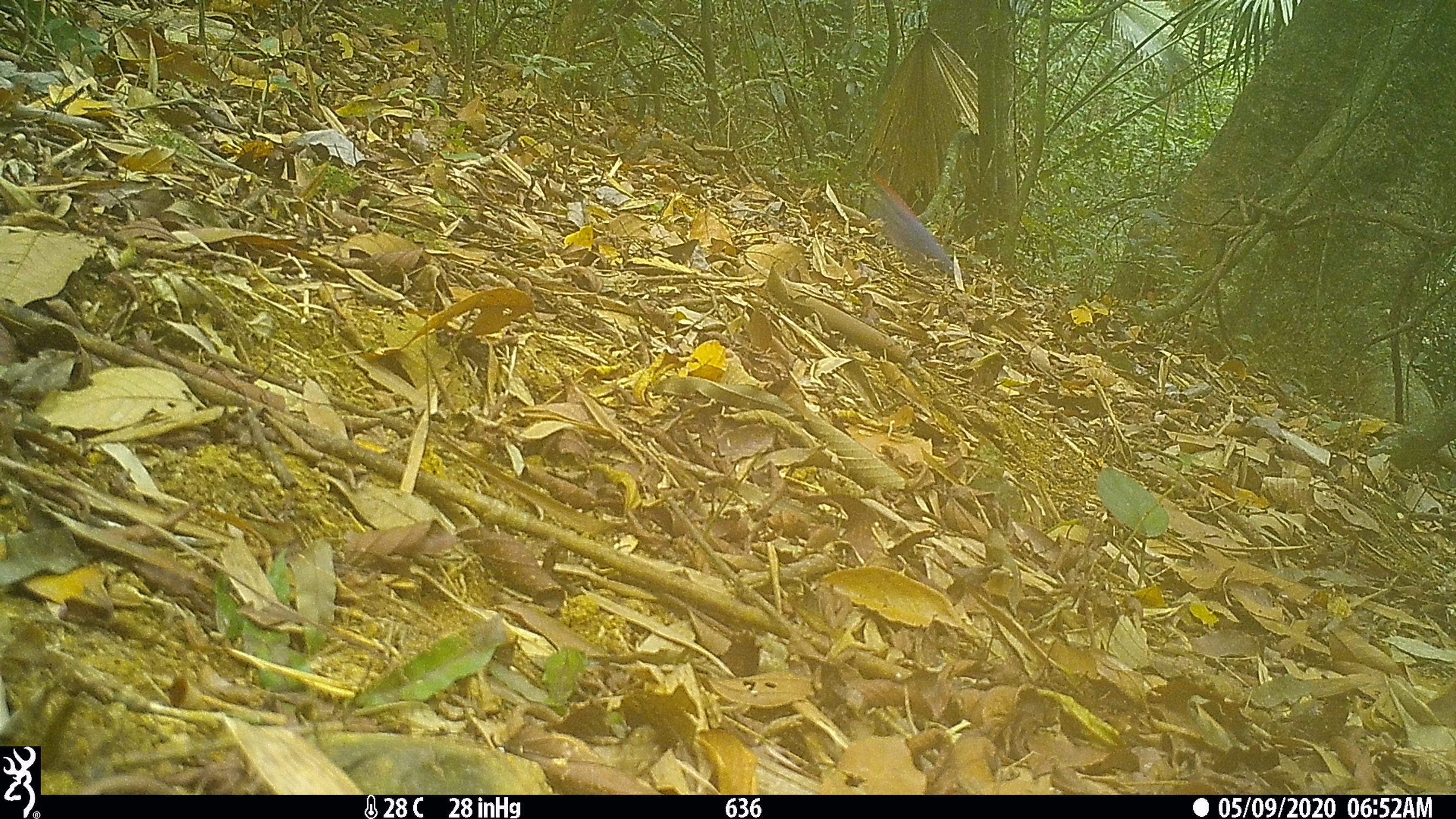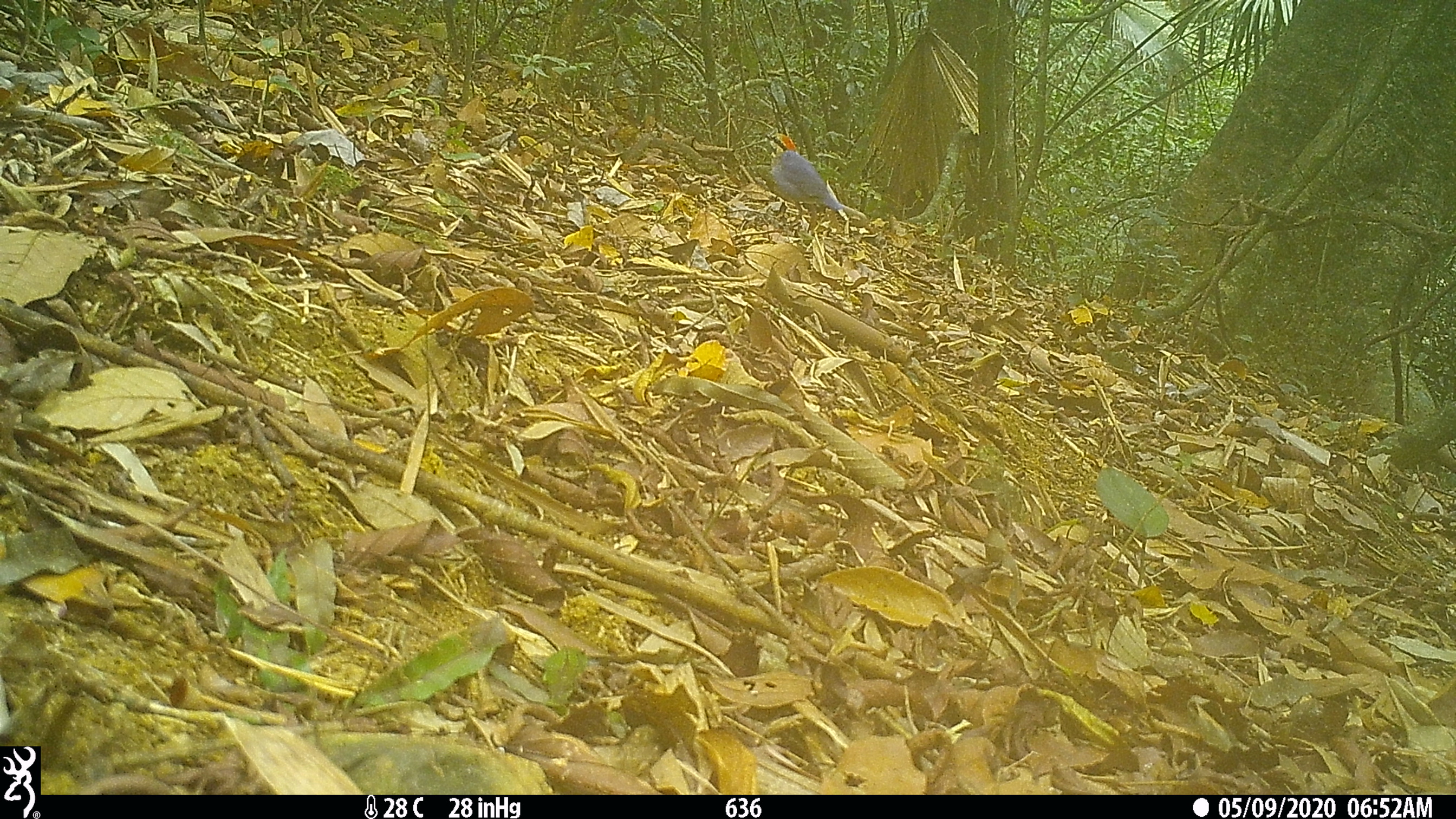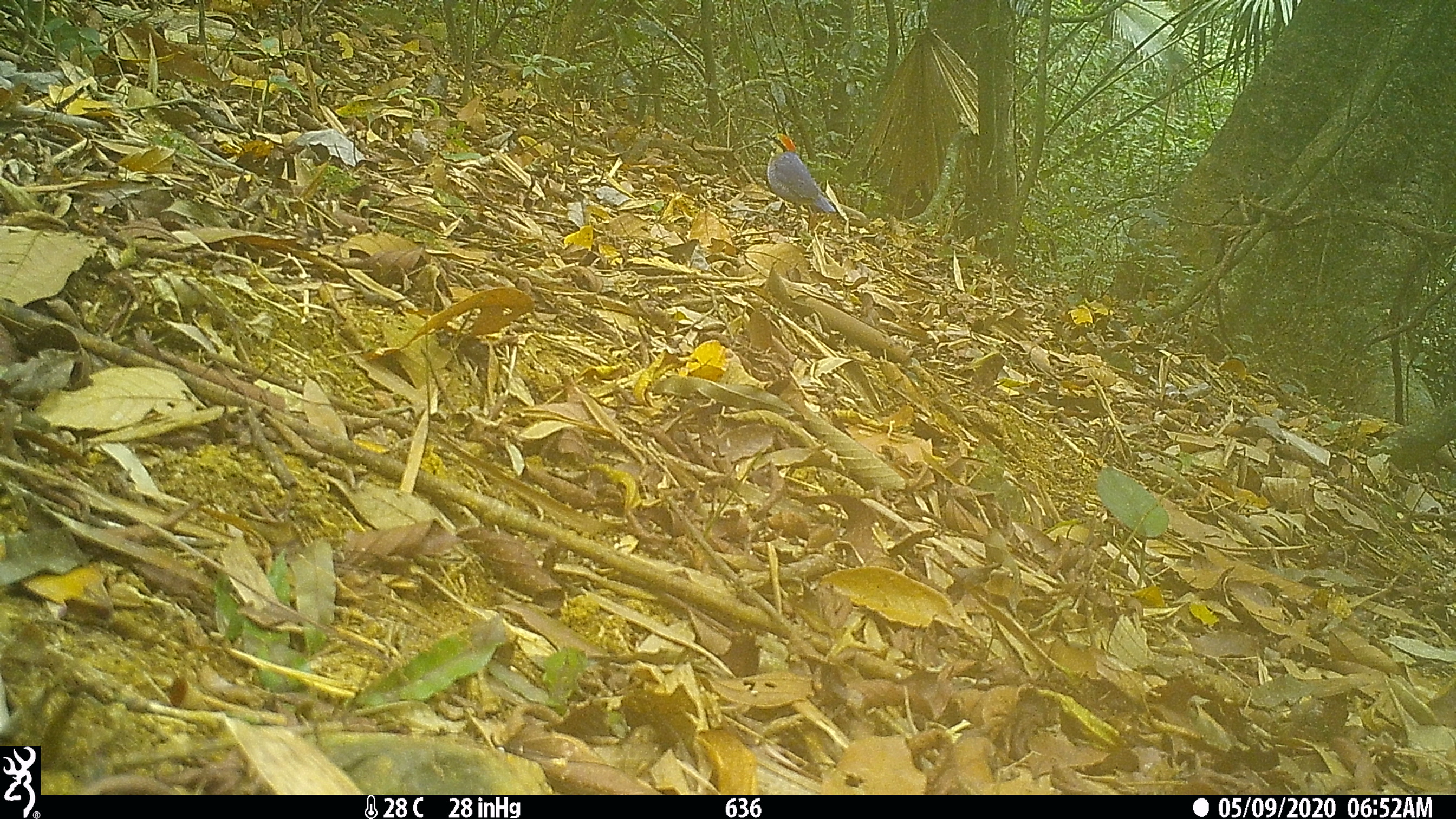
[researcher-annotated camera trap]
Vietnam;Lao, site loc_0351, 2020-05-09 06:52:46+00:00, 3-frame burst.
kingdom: Animalia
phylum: Chordata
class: Aves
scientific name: Aves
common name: bird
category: unidentified bird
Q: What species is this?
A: Unidentified bird (bird) (Aves).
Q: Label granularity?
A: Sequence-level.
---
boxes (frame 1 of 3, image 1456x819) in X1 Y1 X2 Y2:
unidentified bird: 865 169 955 270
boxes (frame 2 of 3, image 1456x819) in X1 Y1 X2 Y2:
unidentified bird: 764 131 847 235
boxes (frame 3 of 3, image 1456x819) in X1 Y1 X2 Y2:
unidentified bird: 763 132 835 225